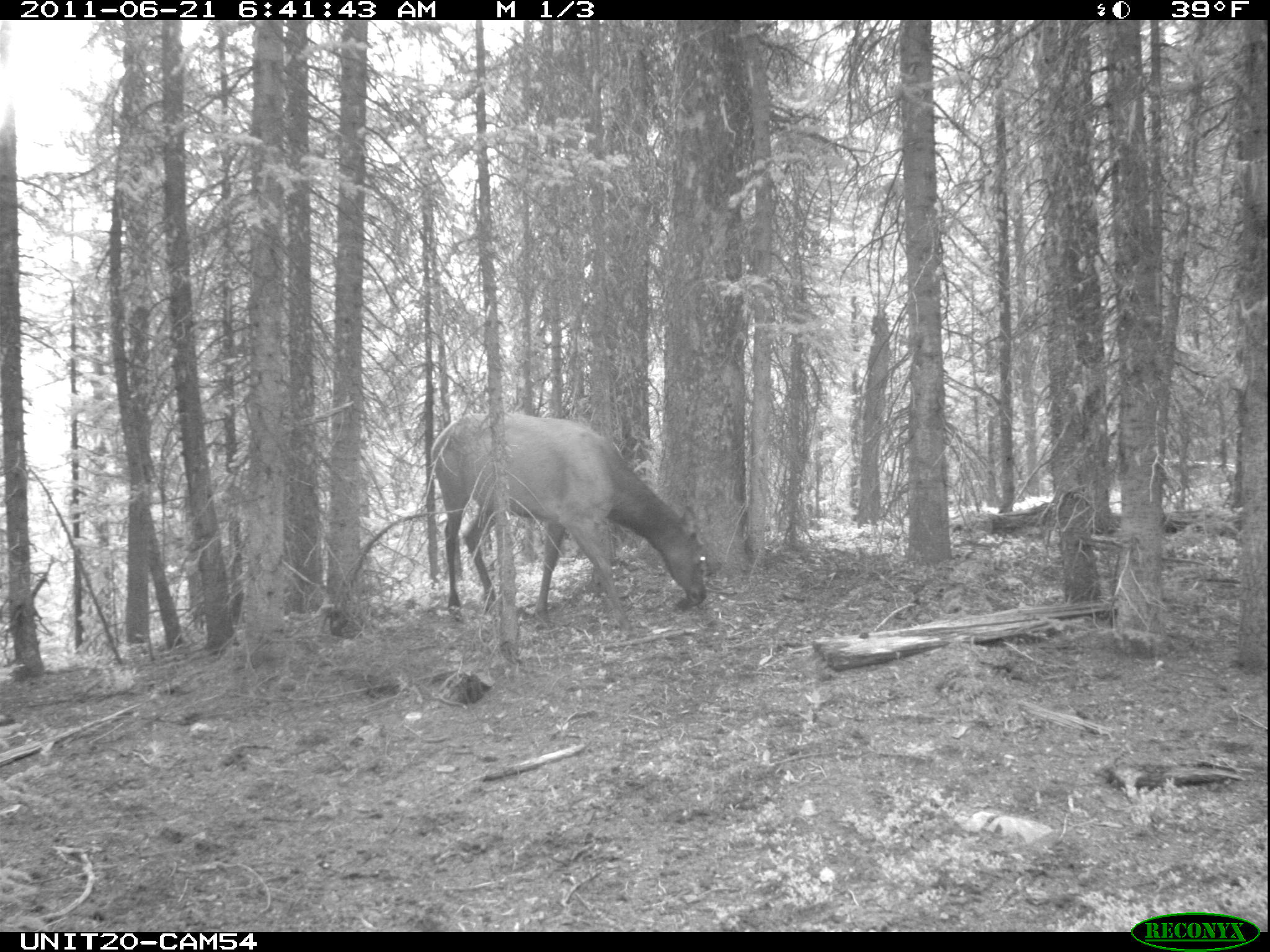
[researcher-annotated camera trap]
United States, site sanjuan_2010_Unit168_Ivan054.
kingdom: Animalia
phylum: Chordata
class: Mammalia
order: Artiodactyla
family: Cervidae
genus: Cervus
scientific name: Cervus elaphus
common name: red deer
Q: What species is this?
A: Cervus elaphus (red deer).